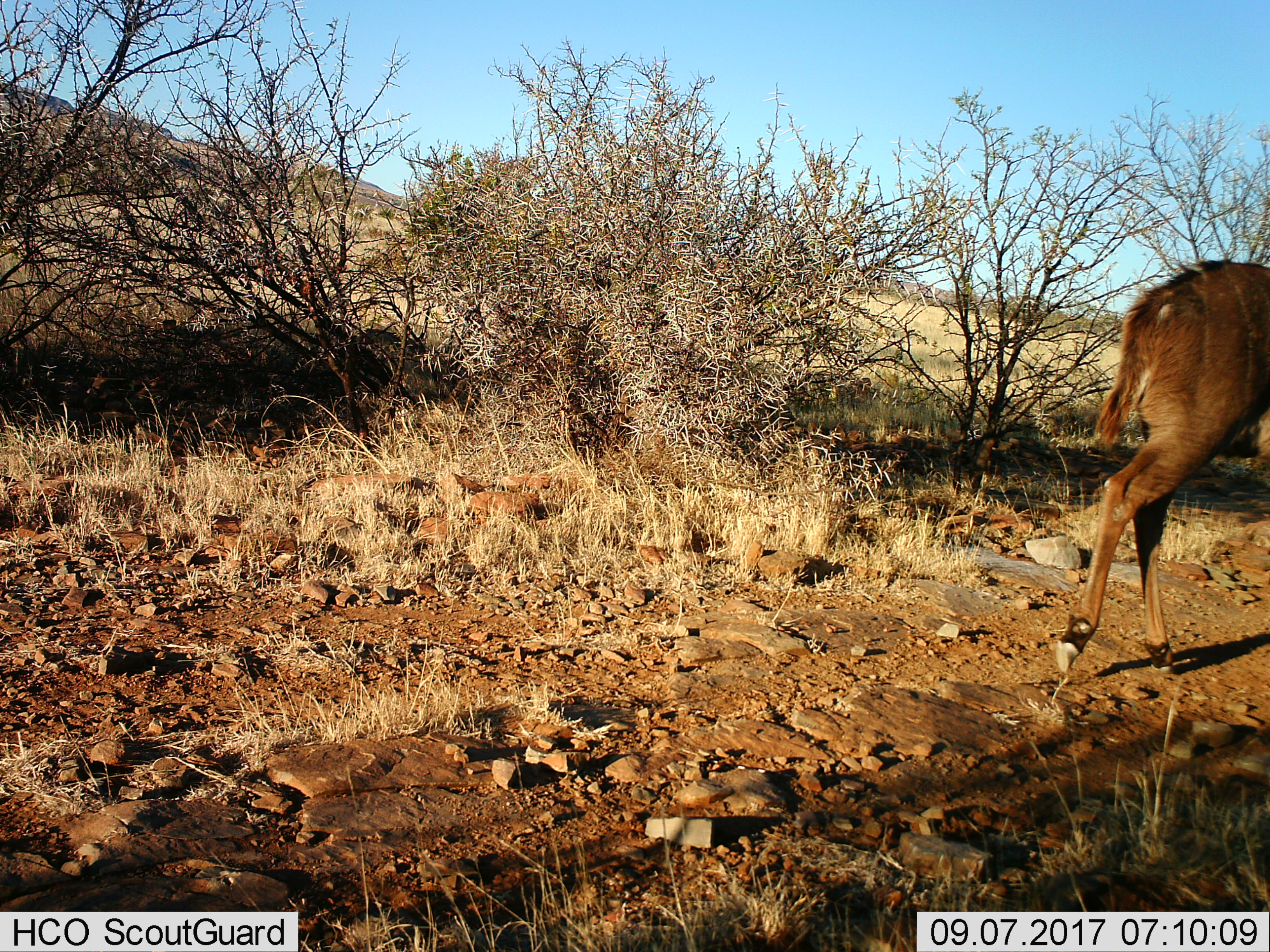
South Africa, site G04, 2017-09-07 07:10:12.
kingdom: Animalia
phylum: Chordata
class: Mammalia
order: Artiodactyla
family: Bovidae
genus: Tragelaphus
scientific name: Tragelaphus strepsiceros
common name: greater kudu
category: kudu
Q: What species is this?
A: Kudu (greater kudu) (Tragelaphus strepsiceros).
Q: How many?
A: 1.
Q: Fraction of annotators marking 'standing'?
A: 0%.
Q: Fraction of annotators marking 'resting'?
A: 0%.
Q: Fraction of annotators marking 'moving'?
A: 100%.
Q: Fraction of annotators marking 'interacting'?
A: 0%.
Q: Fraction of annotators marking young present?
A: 0%.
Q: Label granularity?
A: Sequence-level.